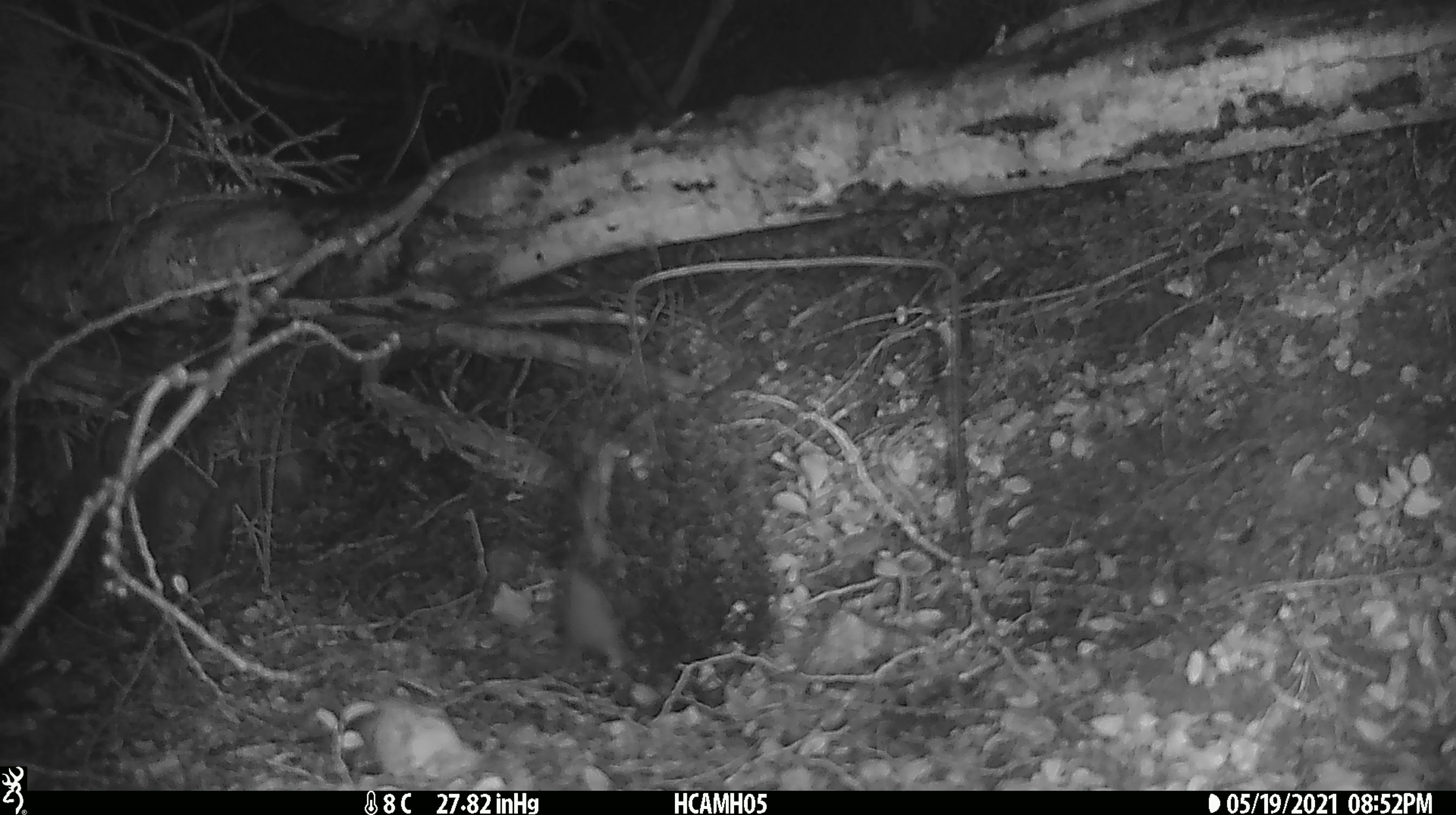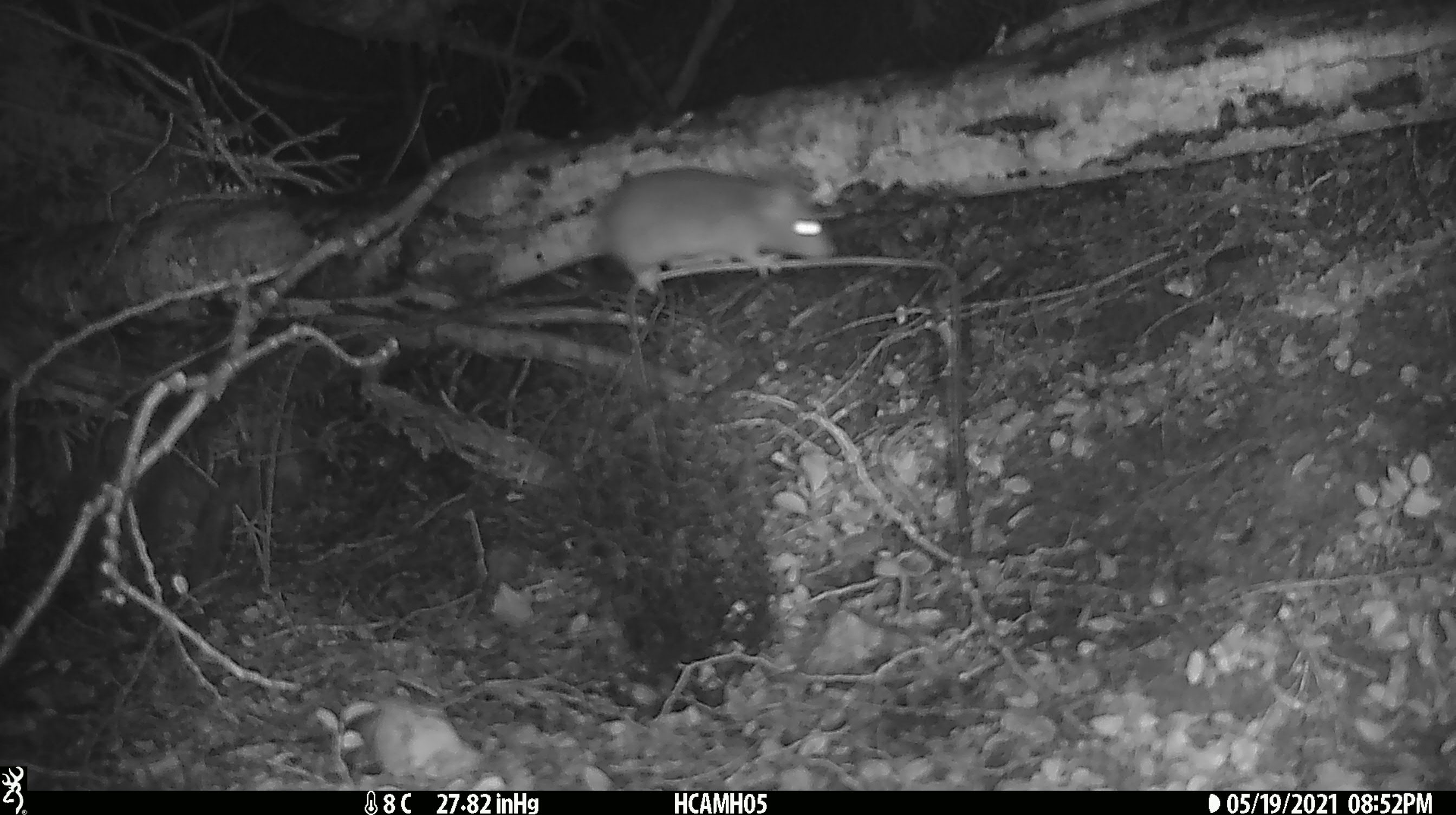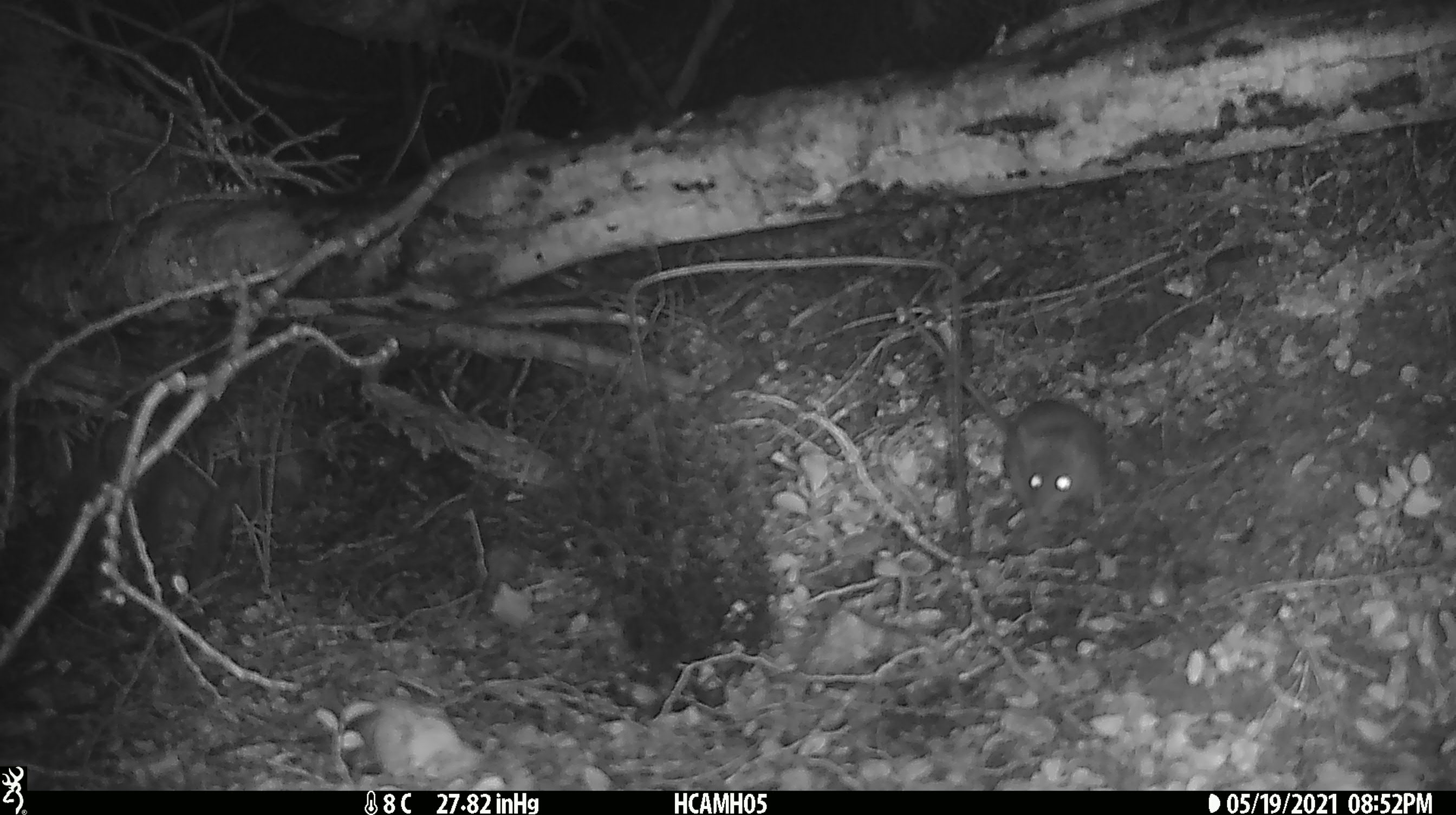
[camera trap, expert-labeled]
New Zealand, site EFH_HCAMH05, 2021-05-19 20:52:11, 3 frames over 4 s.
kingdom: Animalia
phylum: Chordata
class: Mammalia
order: Rodentia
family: Muridae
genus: Rattus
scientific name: Rattus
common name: rat